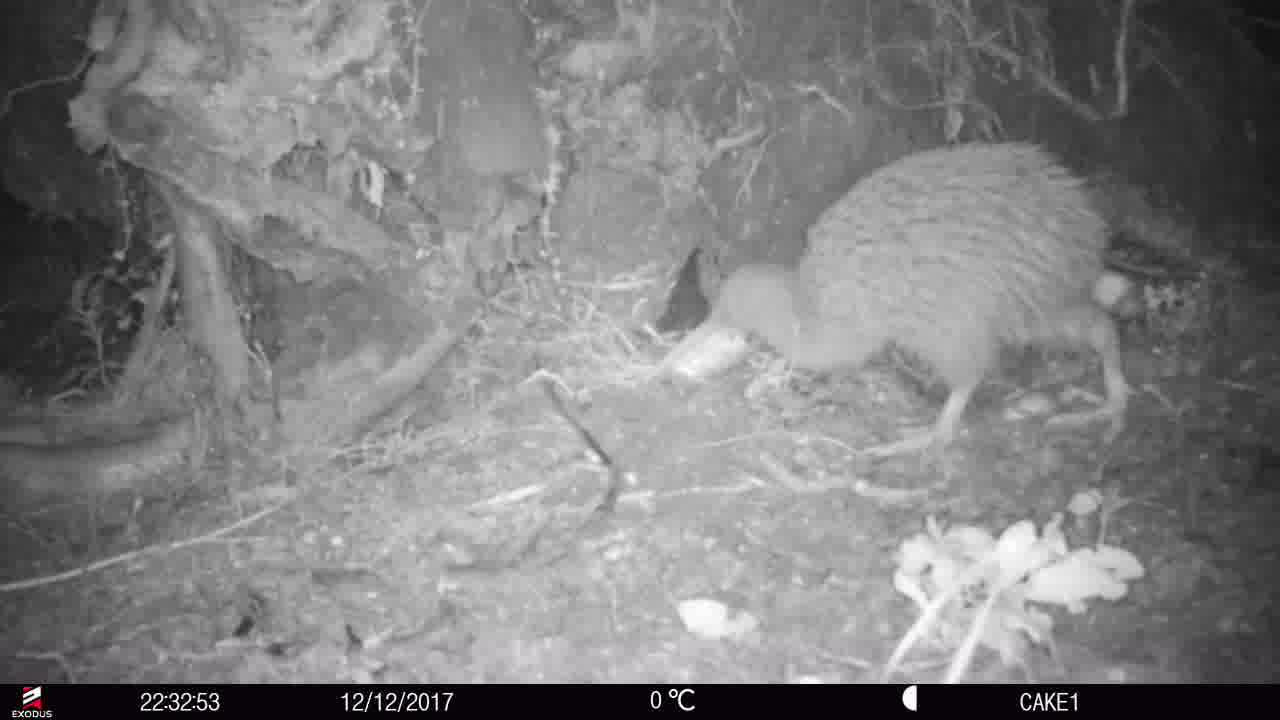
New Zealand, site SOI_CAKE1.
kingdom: Animalia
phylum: Chordata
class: Aves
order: Apterygiformes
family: Apterygidae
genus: Apteryx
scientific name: Apteryx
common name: kiwi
Kiwi (Apteryx).